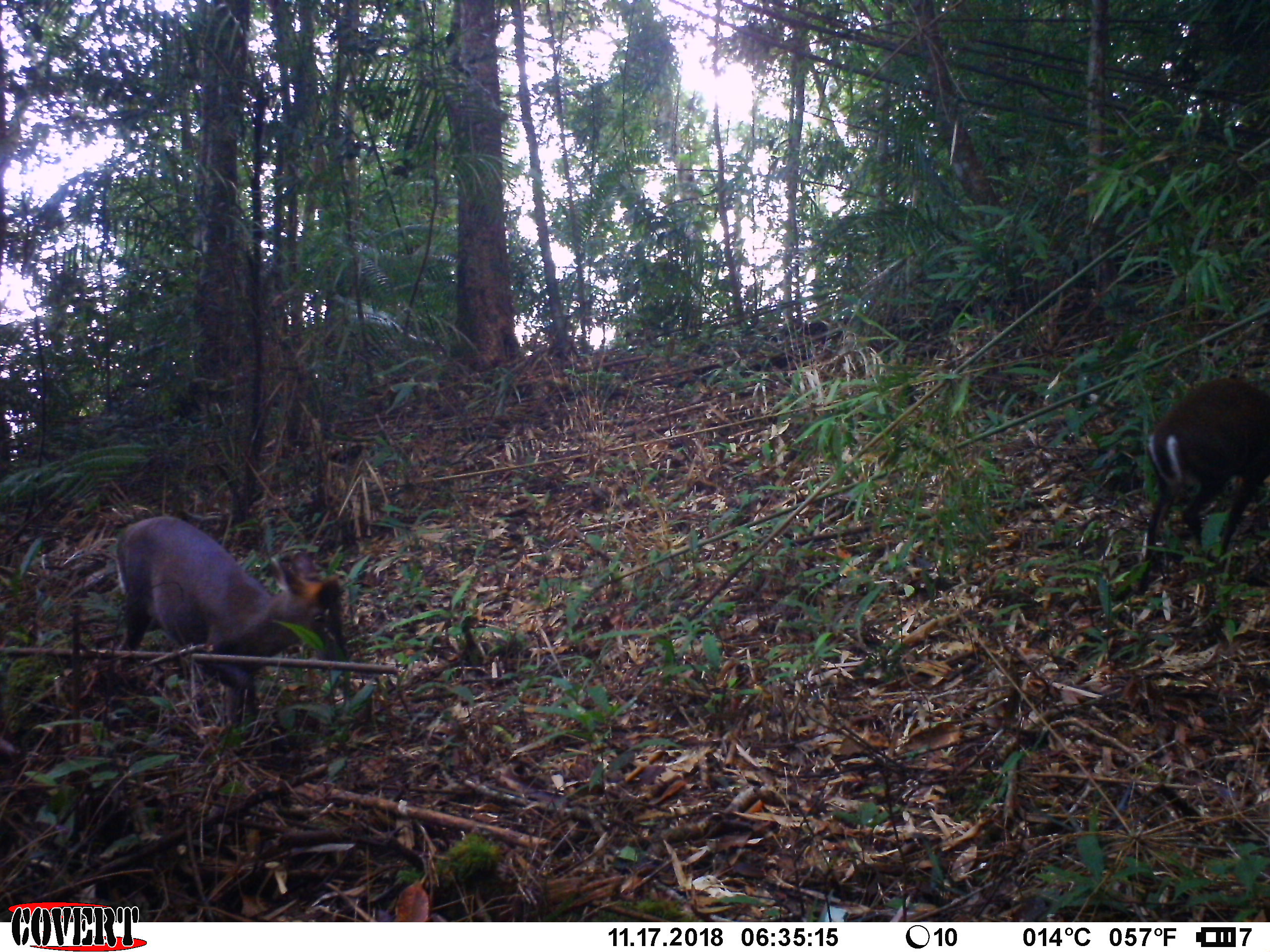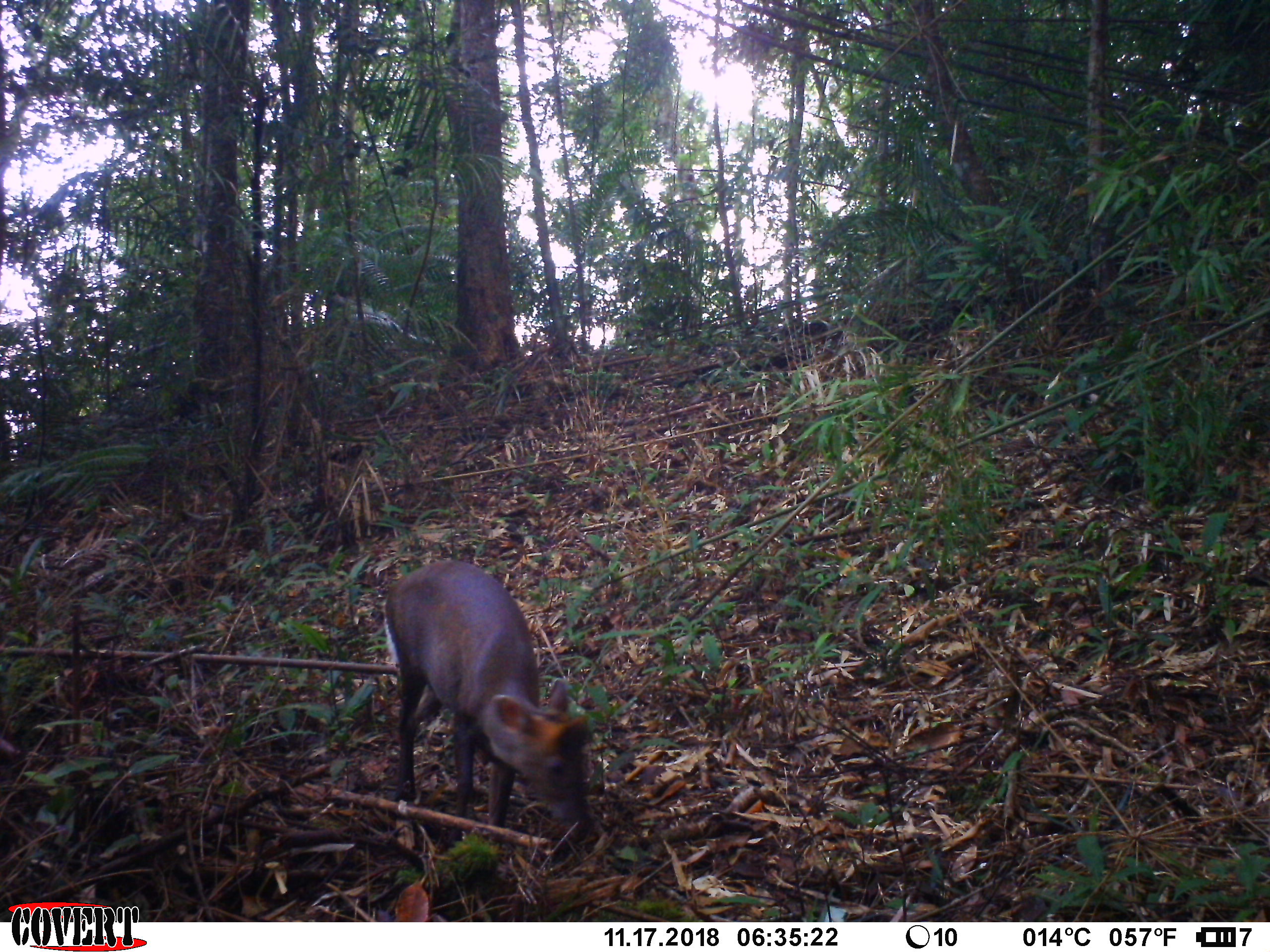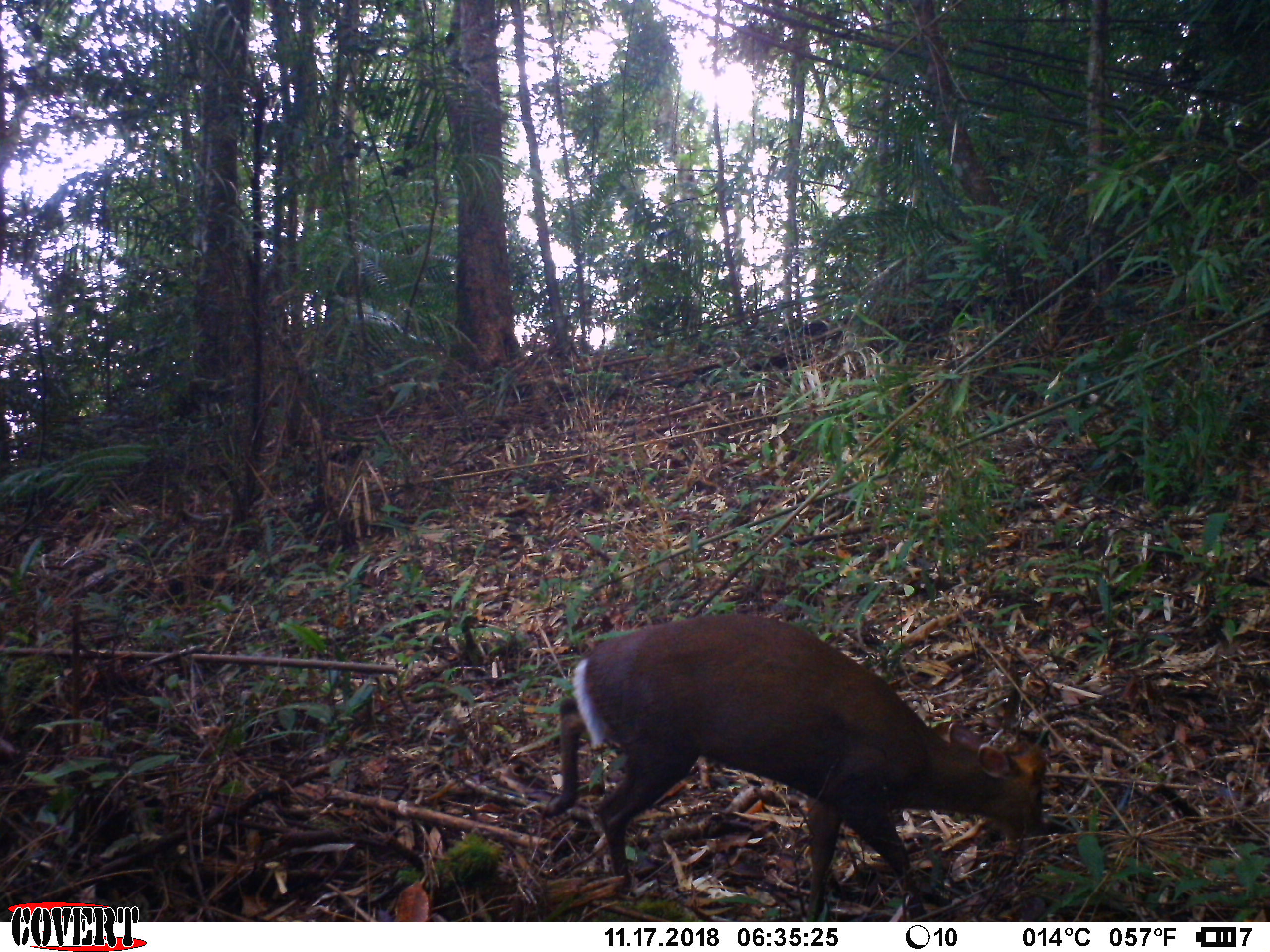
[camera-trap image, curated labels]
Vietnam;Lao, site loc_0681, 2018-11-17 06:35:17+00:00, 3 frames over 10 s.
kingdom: Animalia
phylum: Chordata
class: Mammalia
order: Artiodactyla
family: Cervidae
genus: Muntiacus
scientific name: Muntiacus rooseveltorum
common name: roosevelt's muntjac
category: roosevelts muntjac group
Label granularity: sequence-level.